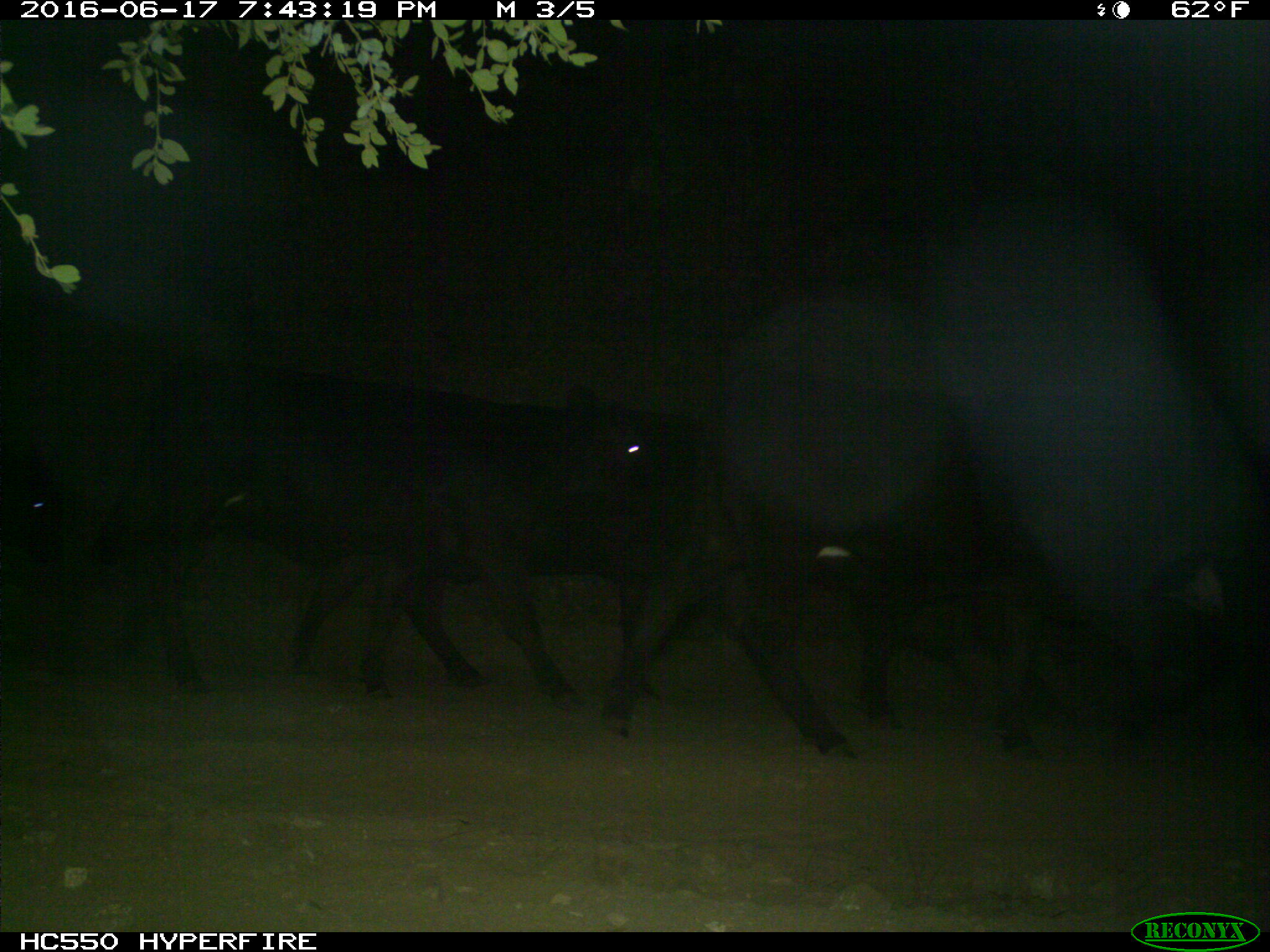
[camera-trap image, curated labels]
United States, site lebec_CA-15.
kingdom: Animalia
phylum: Chordata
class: Mammalia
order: Artiodactyla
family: Bovidae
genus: Bos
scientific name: Bos taurus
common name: domestic cow